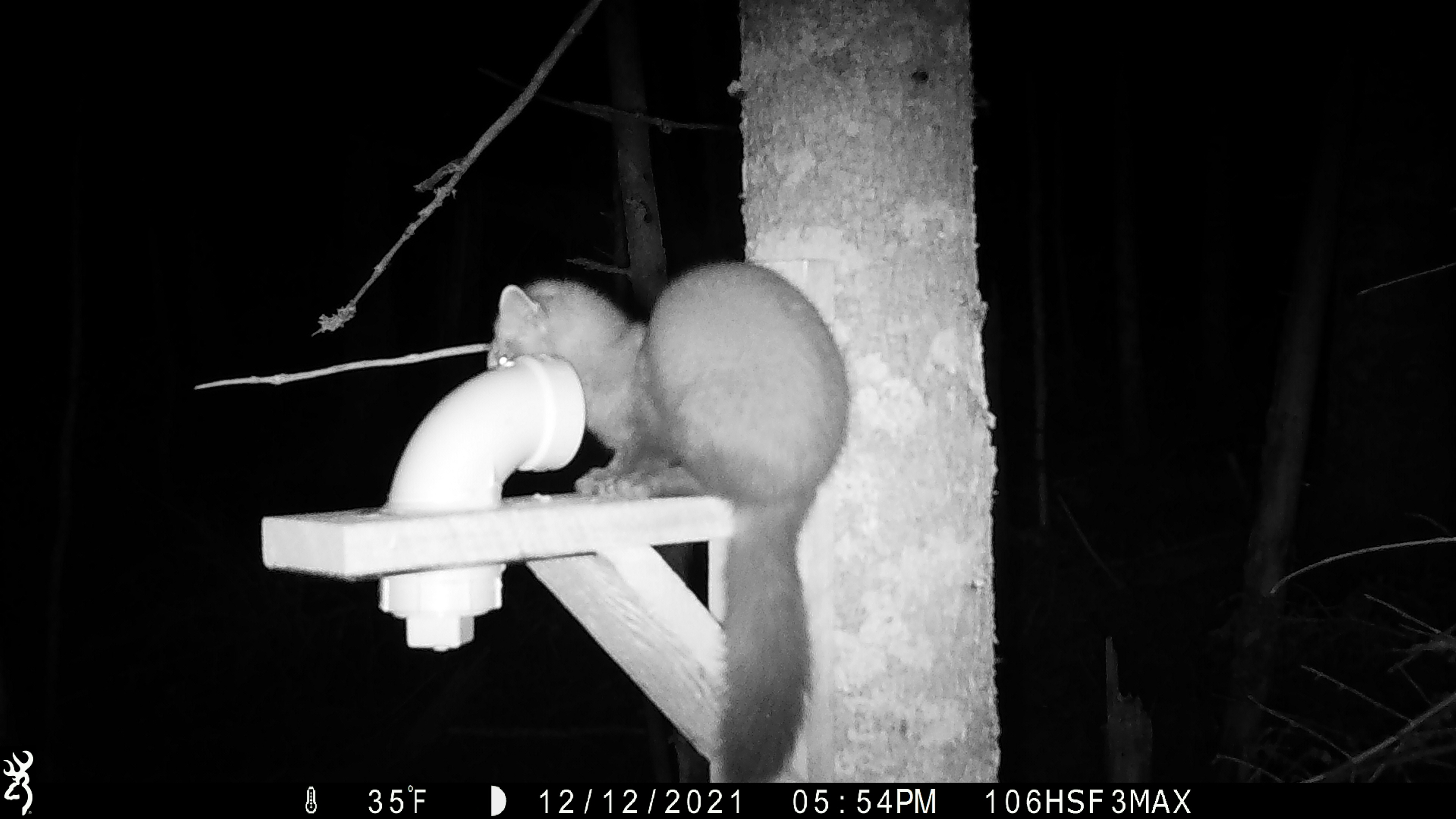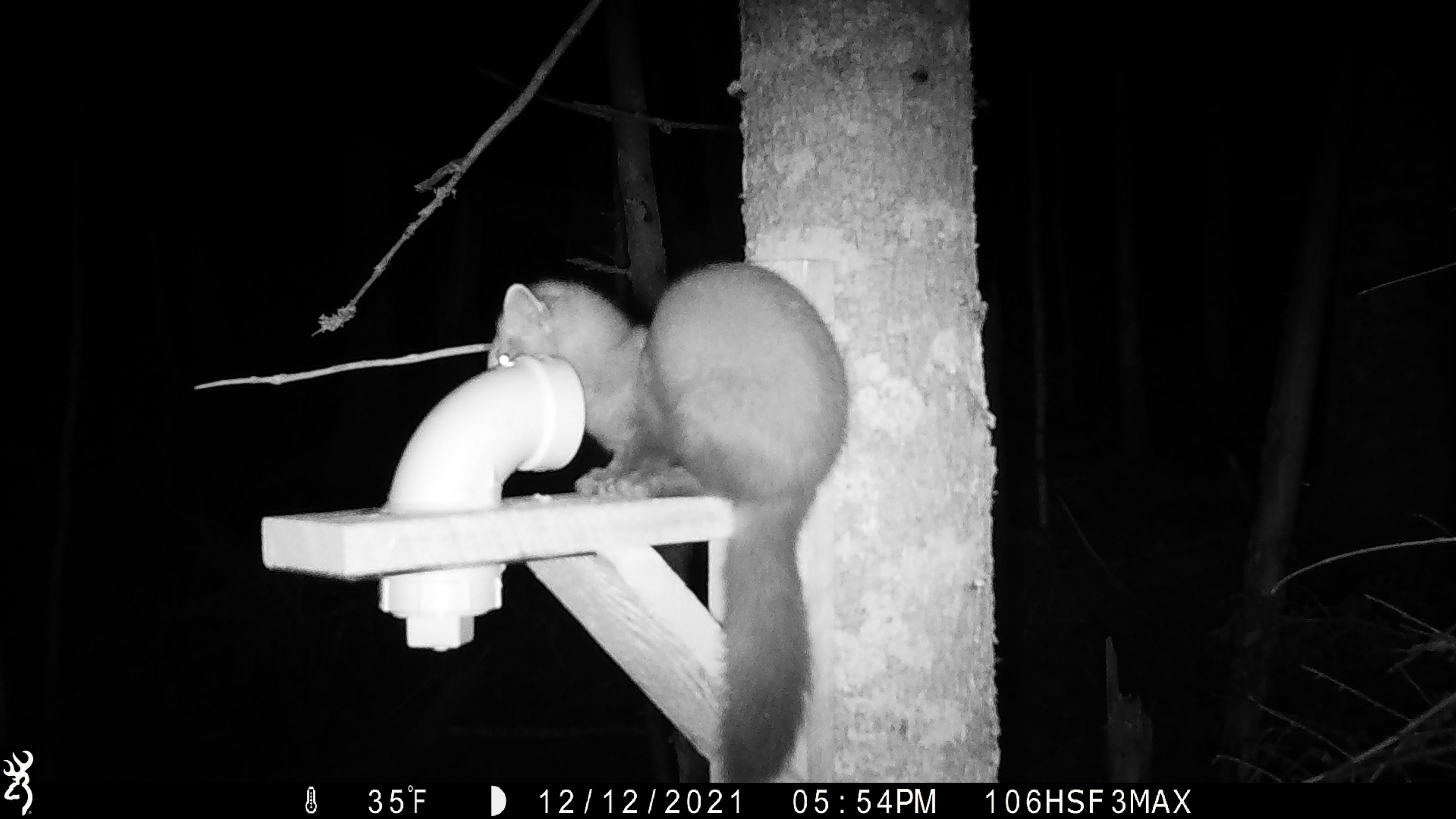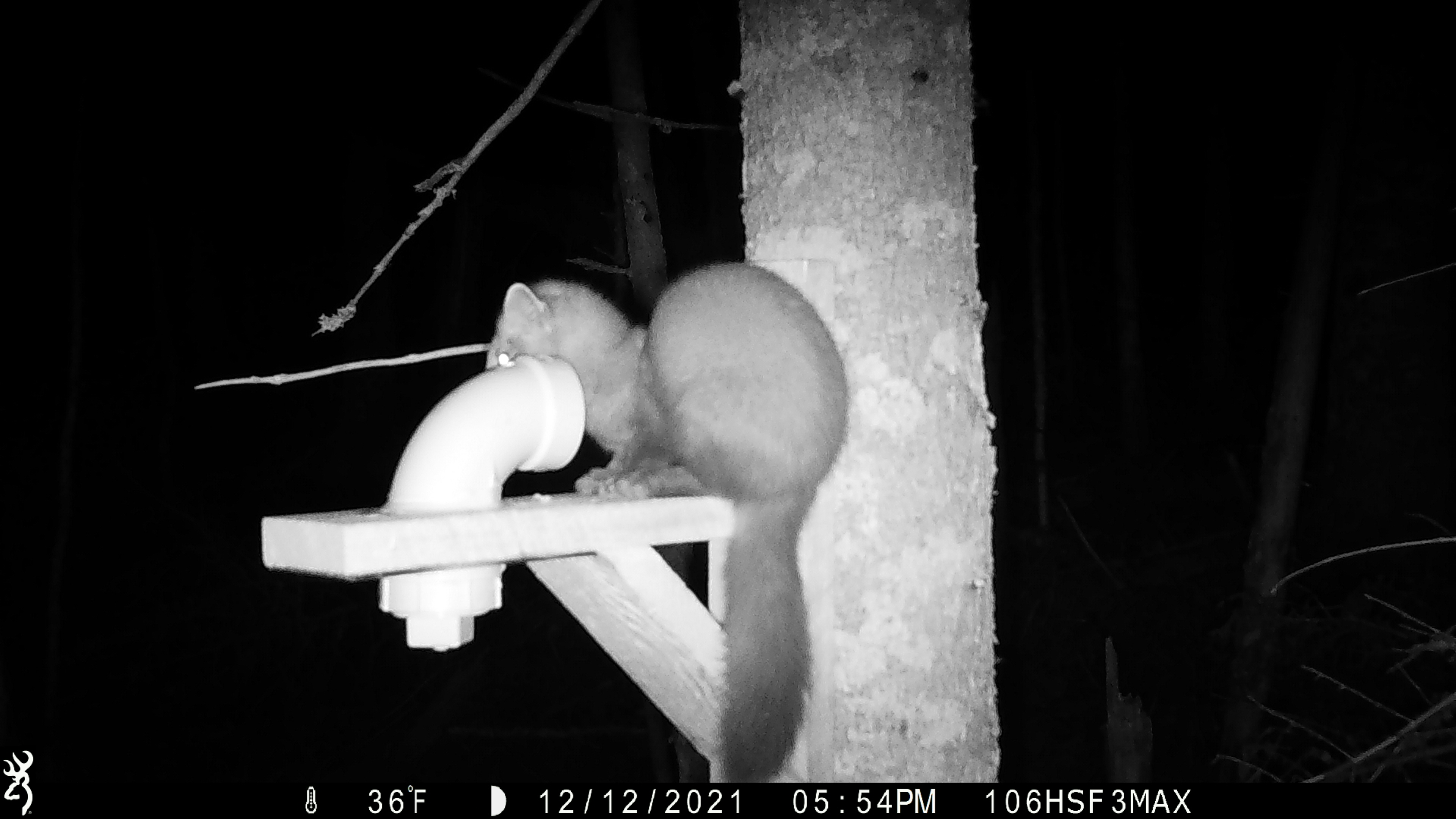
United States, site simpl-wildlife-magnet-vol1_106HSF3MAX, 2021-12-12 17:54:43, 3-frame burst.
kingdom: Animalia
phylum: Chordata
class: Mammalia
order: Carnivora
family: Mustelidae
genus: Martes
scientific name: Martes americana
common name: american marten